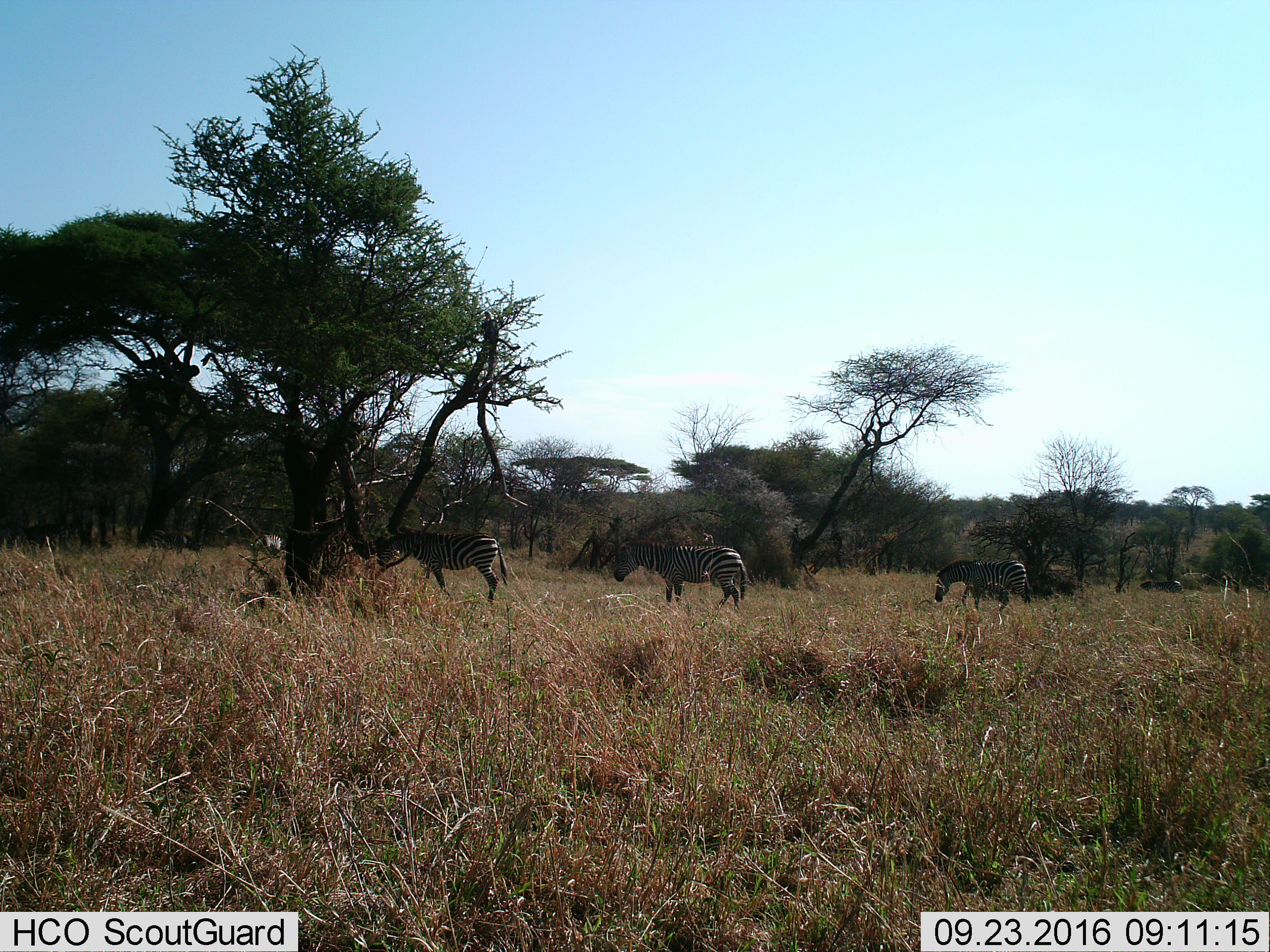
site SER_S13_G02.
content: unidentified animal